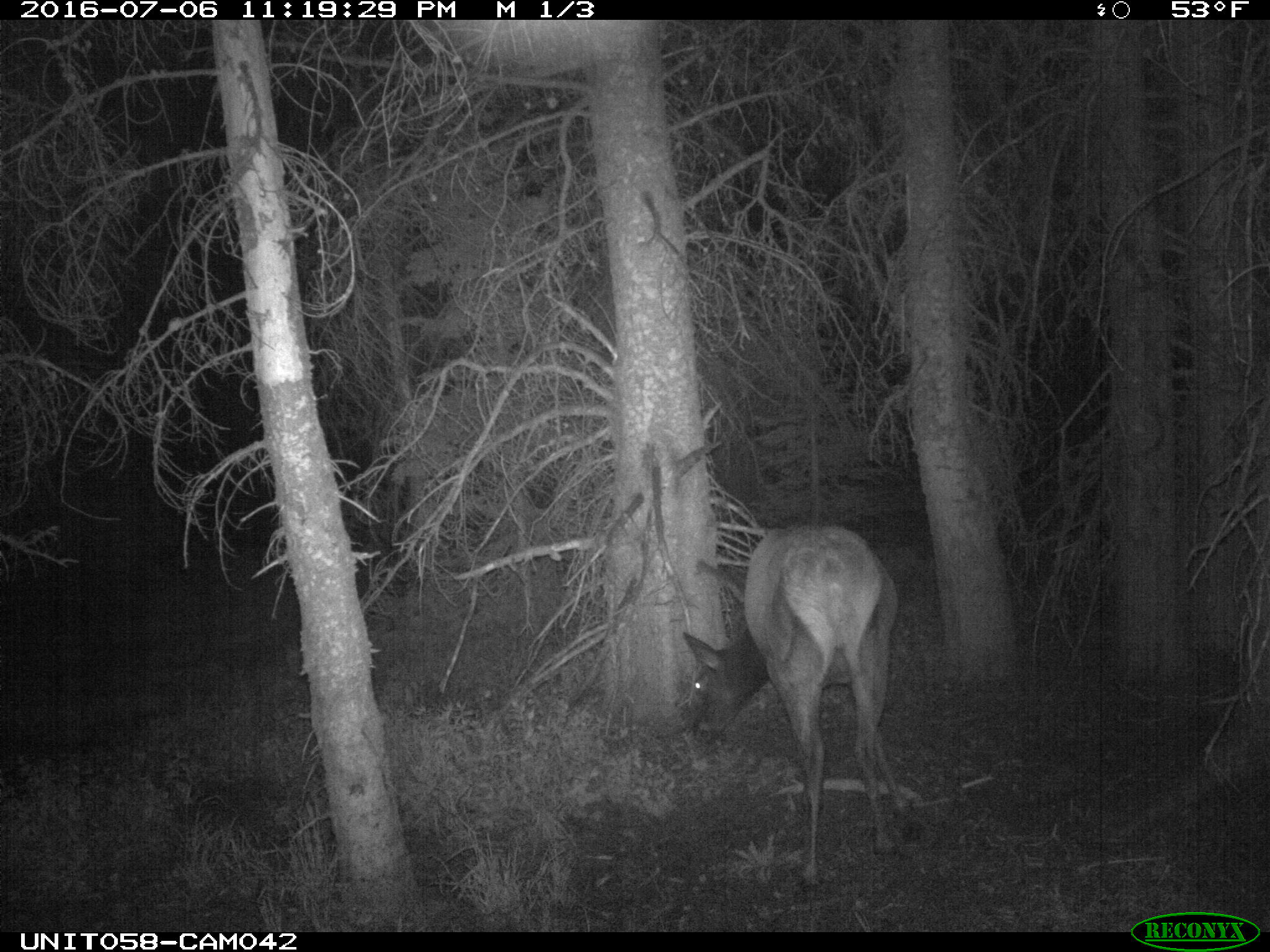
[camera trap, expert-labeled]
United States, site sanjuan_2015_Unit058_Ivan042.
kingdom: Animalia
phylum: Chordata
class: Mammalia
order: Artiodactyla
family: Cervidae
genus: Cervus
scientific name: Cervus elaphus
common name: red deer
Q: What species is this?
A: Cervus elaphus (red deer).